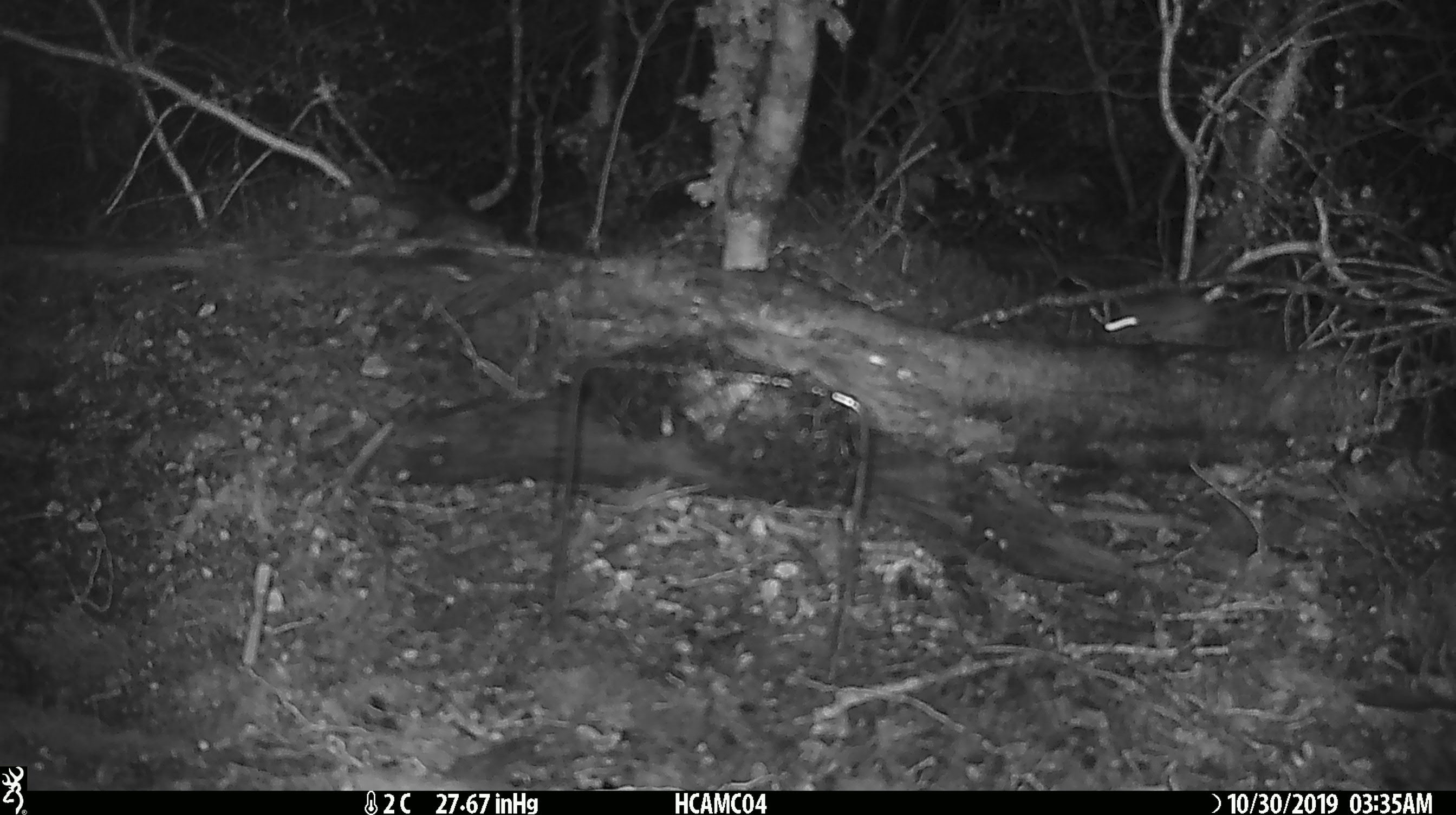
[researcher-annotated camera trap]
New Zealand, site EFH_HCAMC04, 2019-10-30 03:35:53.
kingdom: Animalia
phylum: Chordata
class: Mammalia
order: Rodentia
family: Muridae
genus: Mus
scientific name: Mus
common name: mouse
Mouse (Mus).